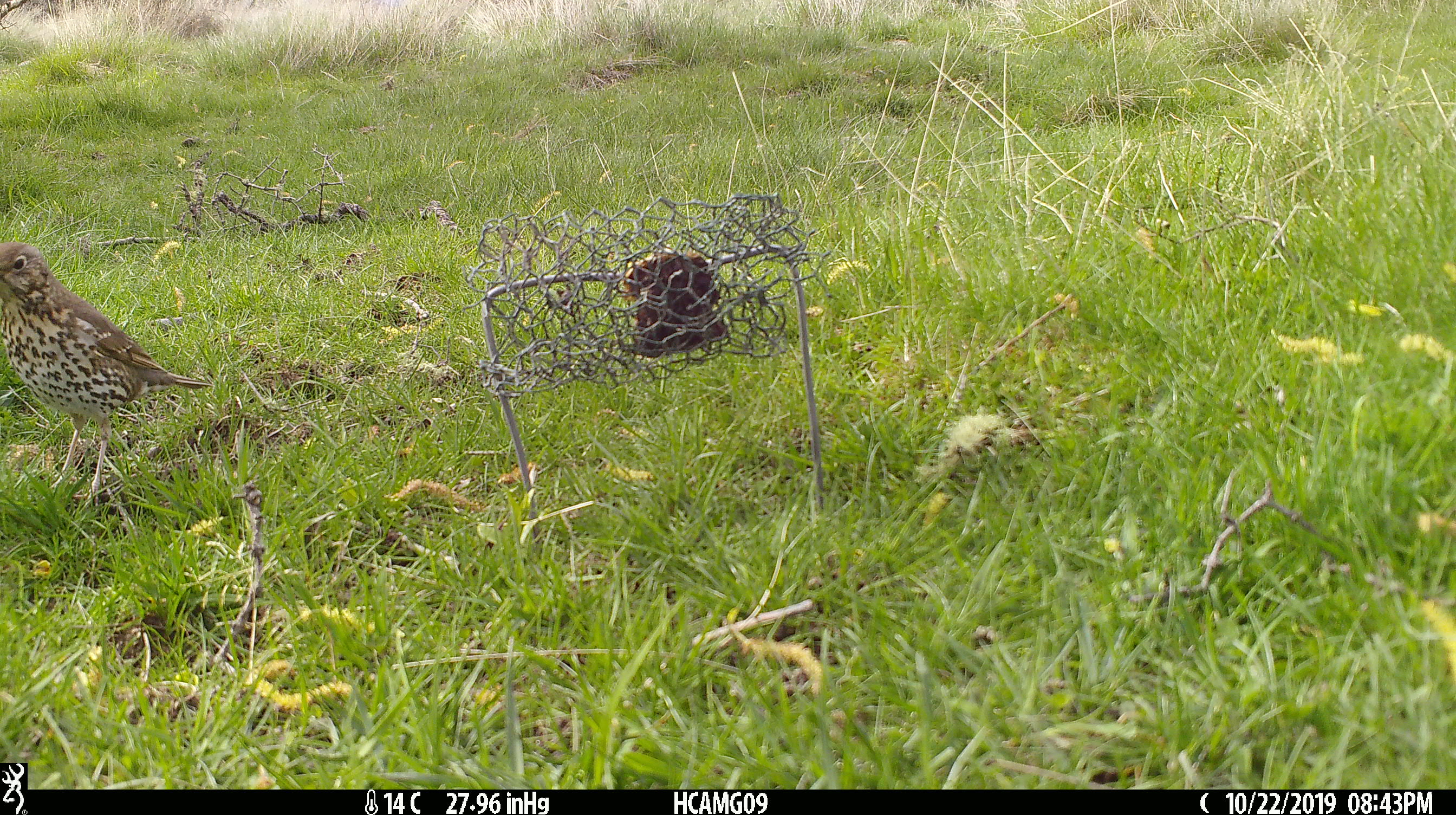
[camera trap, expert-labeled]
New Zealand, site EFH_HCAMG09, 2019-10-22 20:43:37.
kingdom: Animalia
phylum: Chordata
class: Aves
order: Passeriformes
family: Turdidae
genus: Turdus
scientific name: Turdus philomelos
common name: song thrush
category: thrush